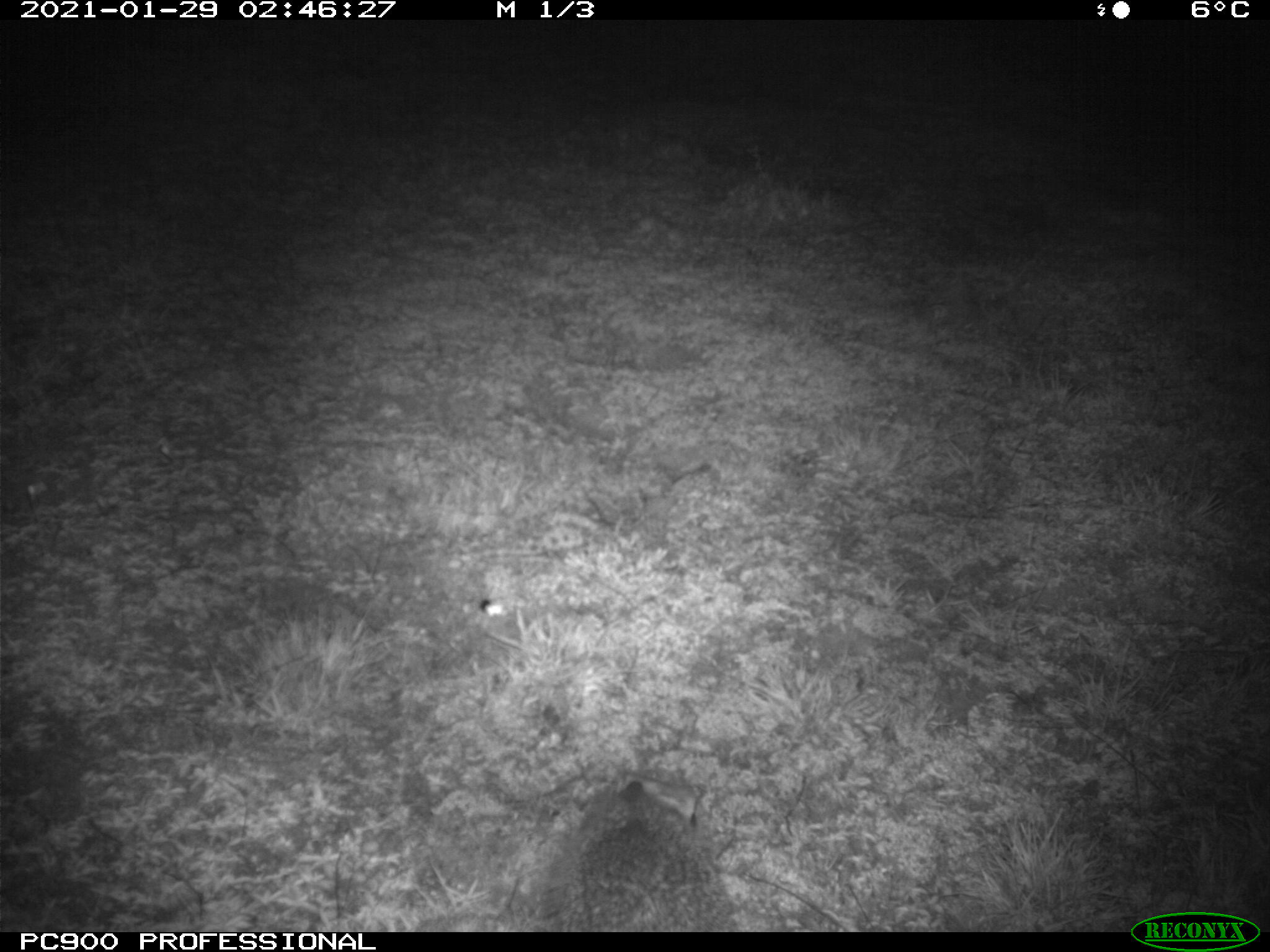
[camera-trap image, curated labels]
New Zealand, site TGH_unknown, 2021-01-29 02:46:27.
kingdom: Animalia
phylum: Chordata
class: Mammalia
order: Eulipotyphla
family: Erinaceidae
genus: Erinaceus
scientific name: Erinaceus europaeus europaeus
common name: european hedgehog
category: hedgehog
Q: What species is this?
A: Hedgehog (european hedgehog) (Erinaceus europaeus europaeus).